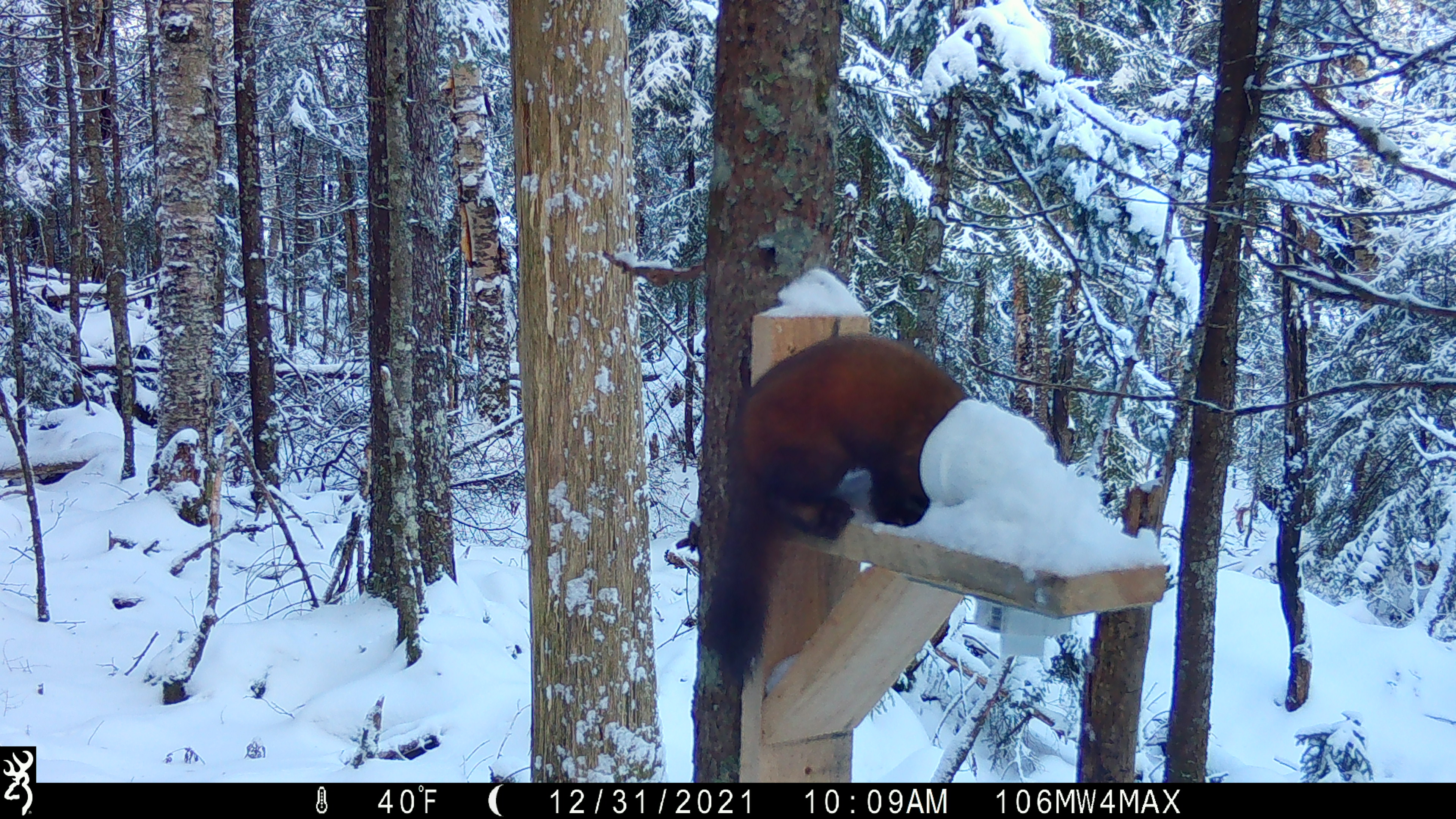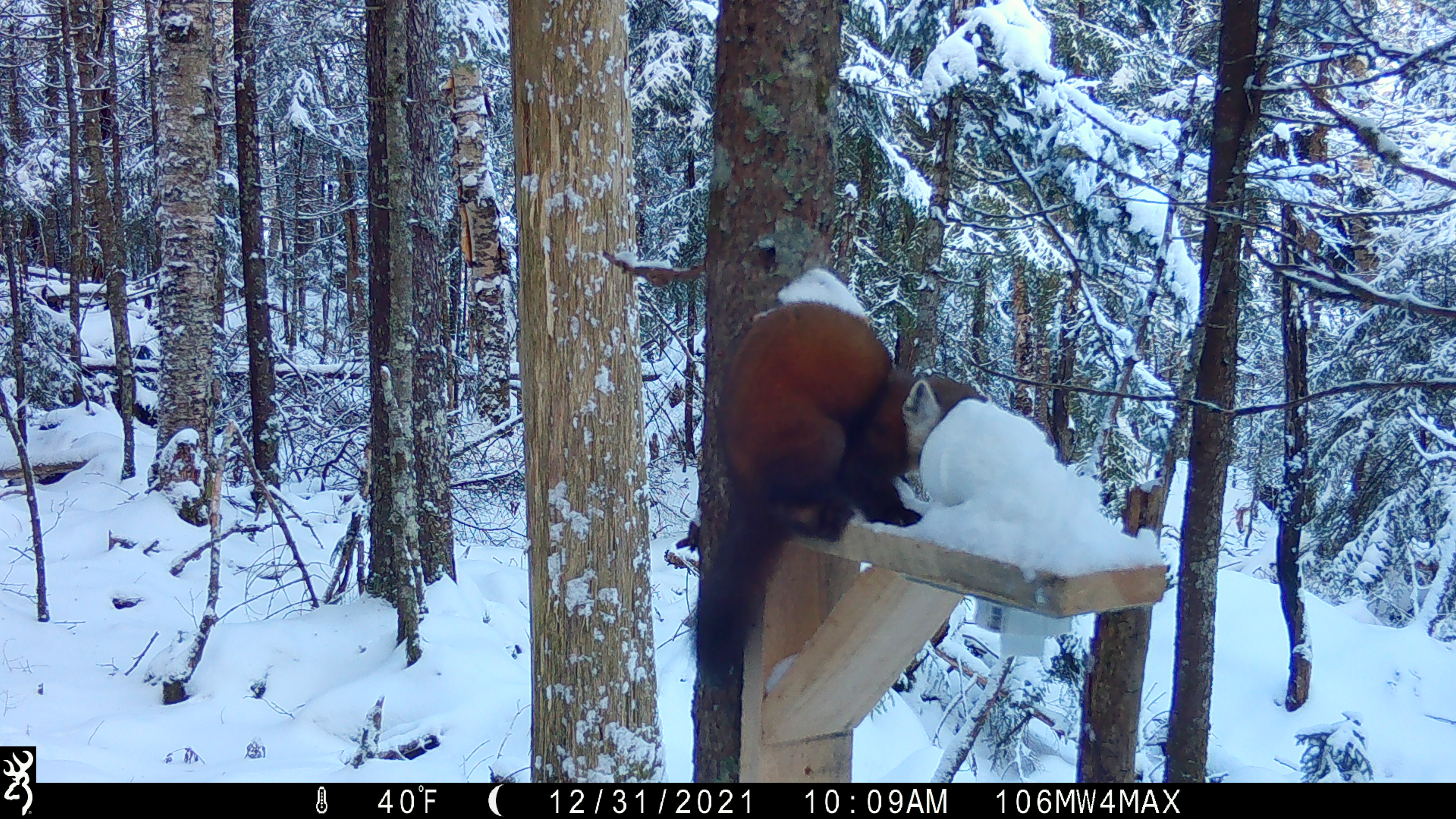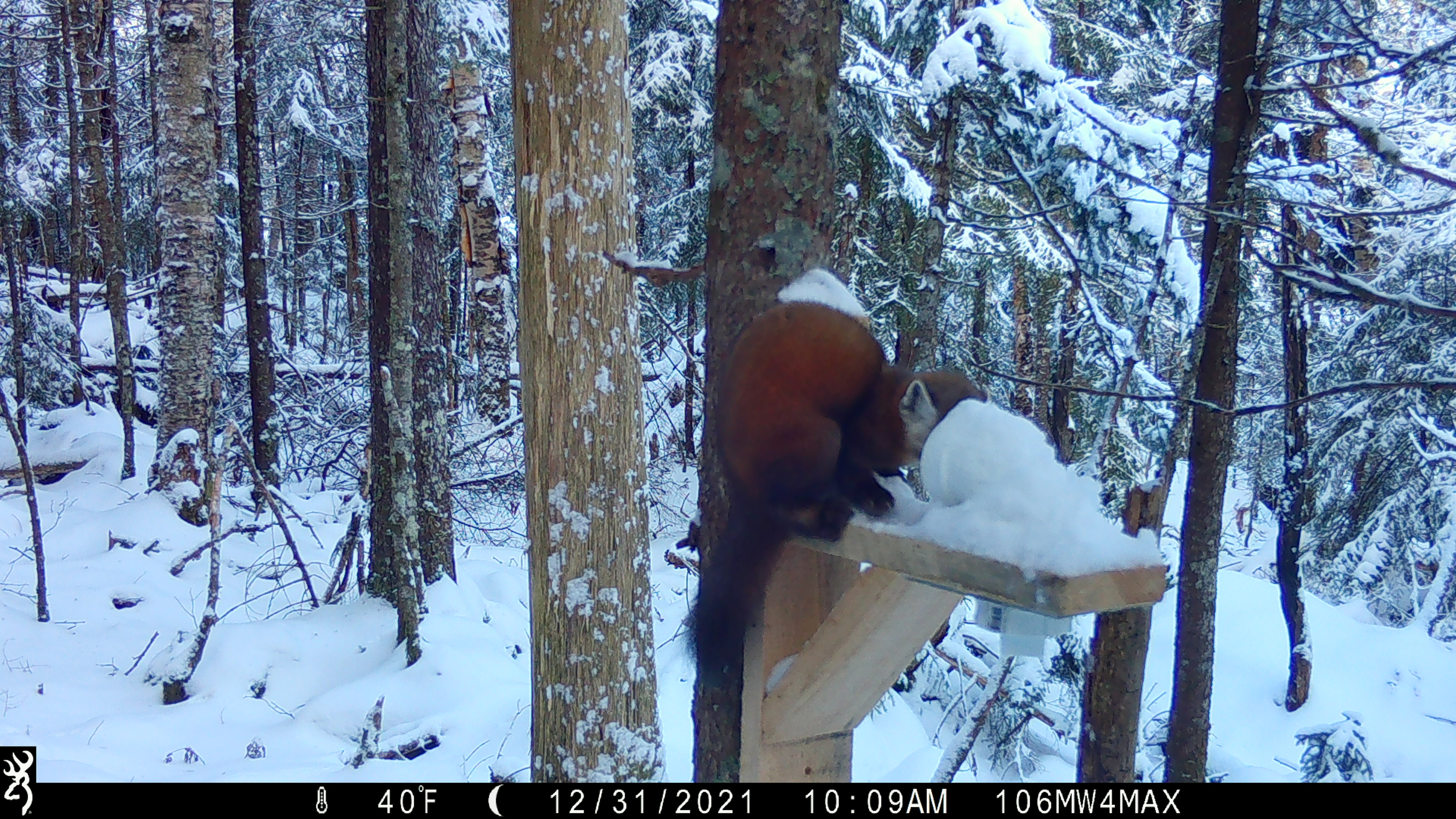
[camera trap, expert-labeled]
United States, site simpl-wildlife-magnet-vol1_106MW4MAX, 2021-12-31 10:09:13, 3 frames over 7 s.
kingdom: Animalia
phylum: Chordata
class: Mammalia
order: Carnivora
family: Mustelidae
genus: Martes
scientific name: Martes americana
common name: american marten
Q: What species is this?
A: American marten (Martes americana).